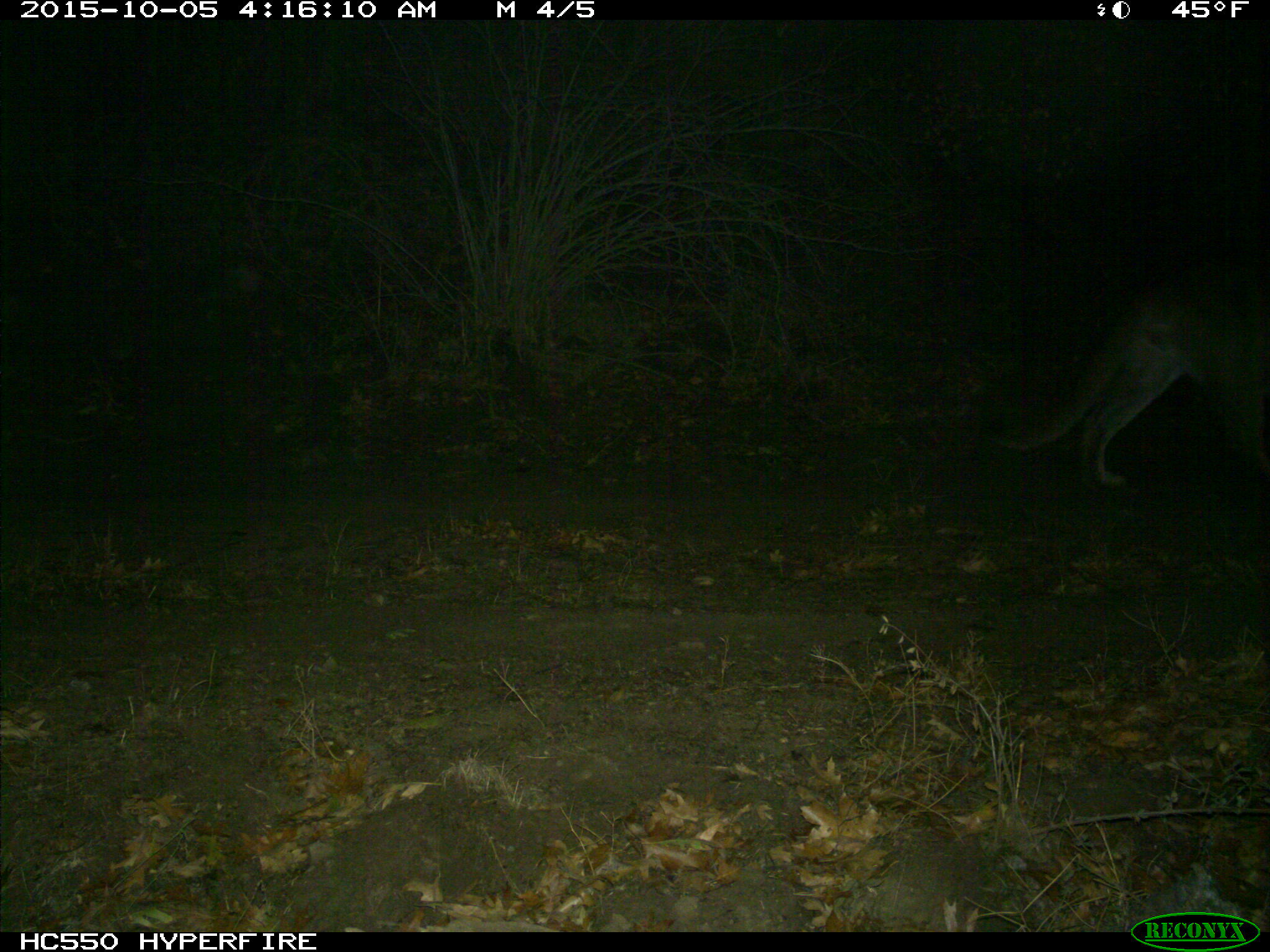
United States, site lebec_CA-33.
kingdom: Animalia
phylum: Chordata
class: Mammalia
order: Carnivora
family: Felidae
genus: Puma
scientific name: Puma concolor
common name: mountain lion